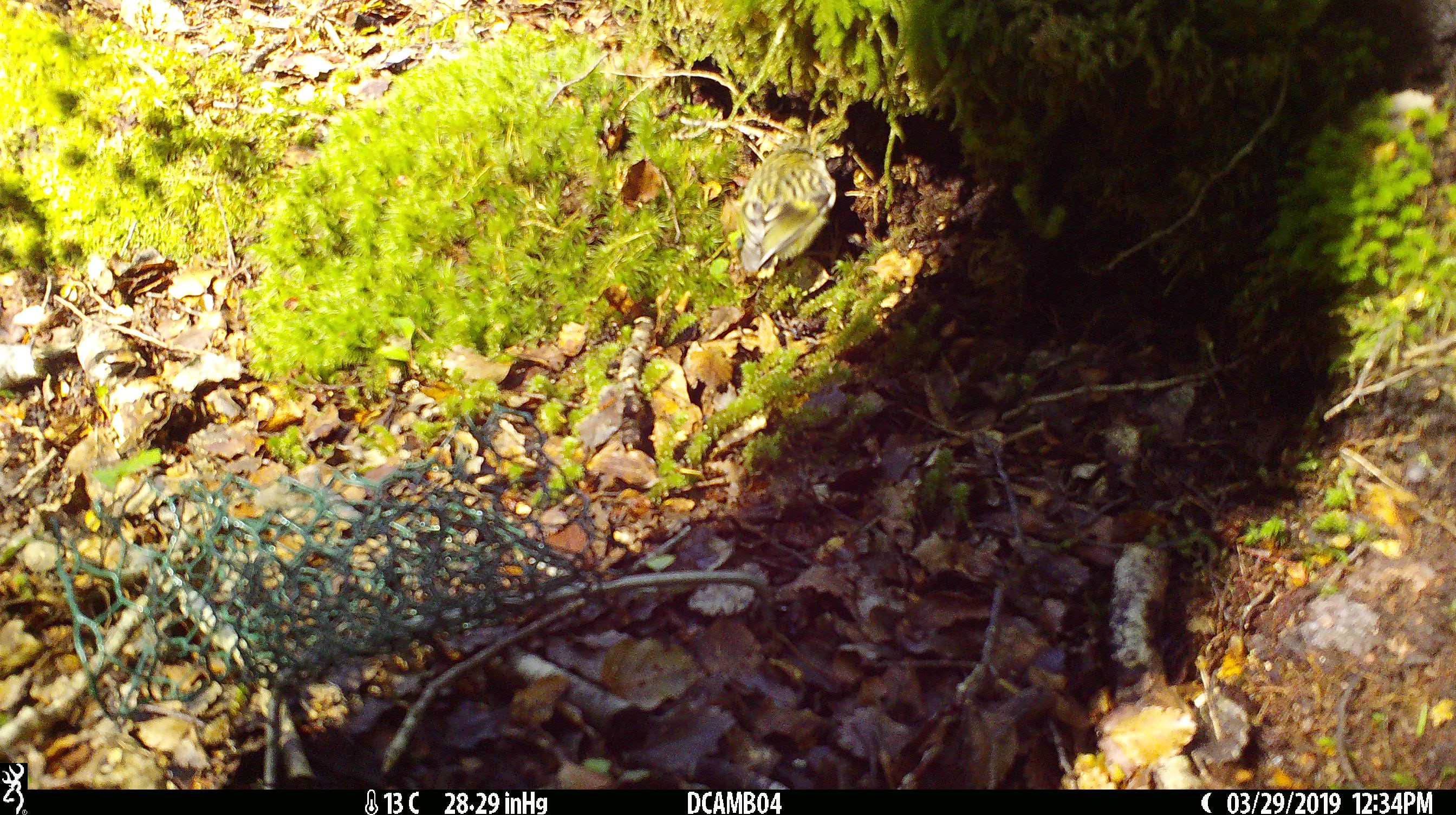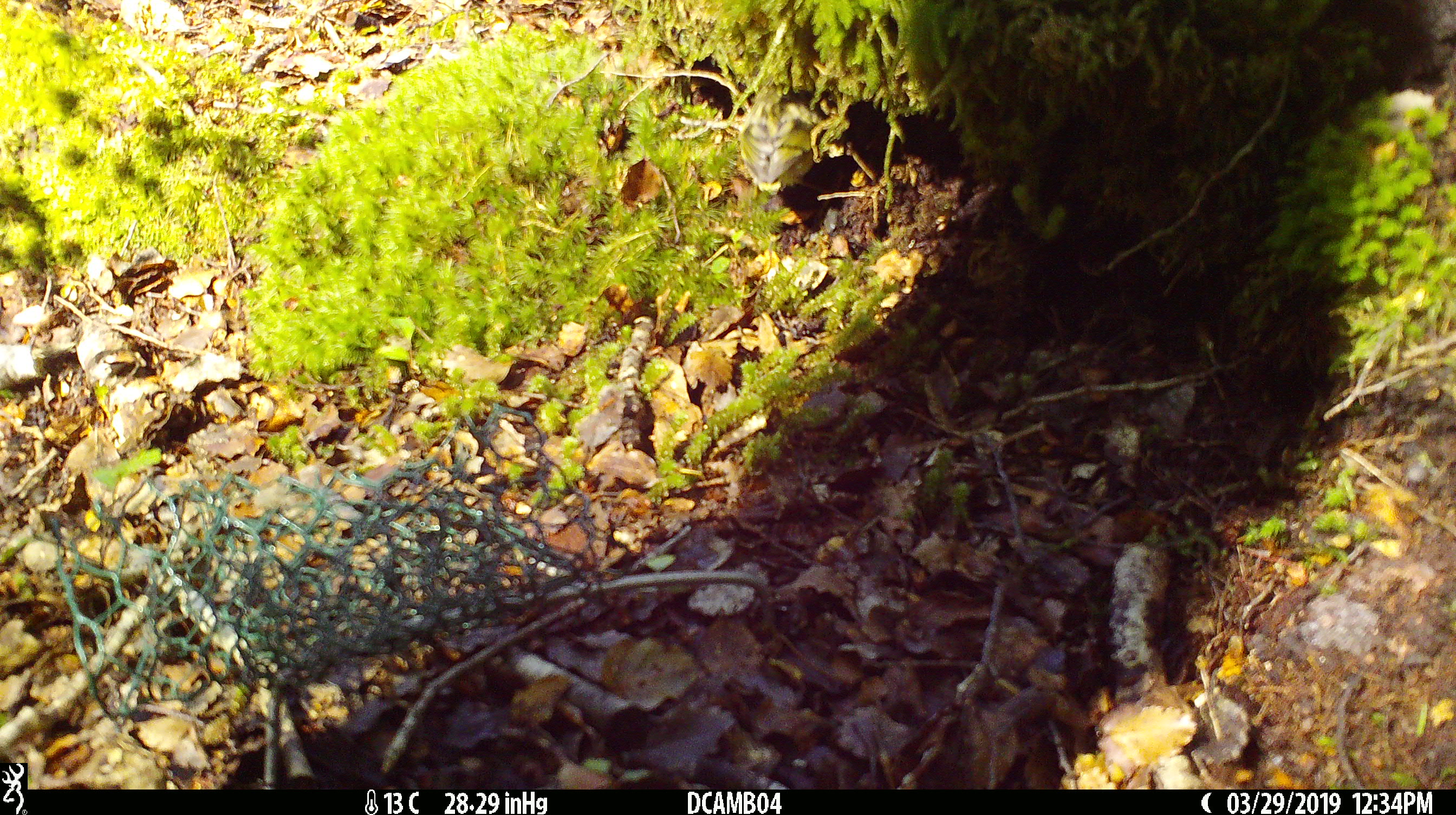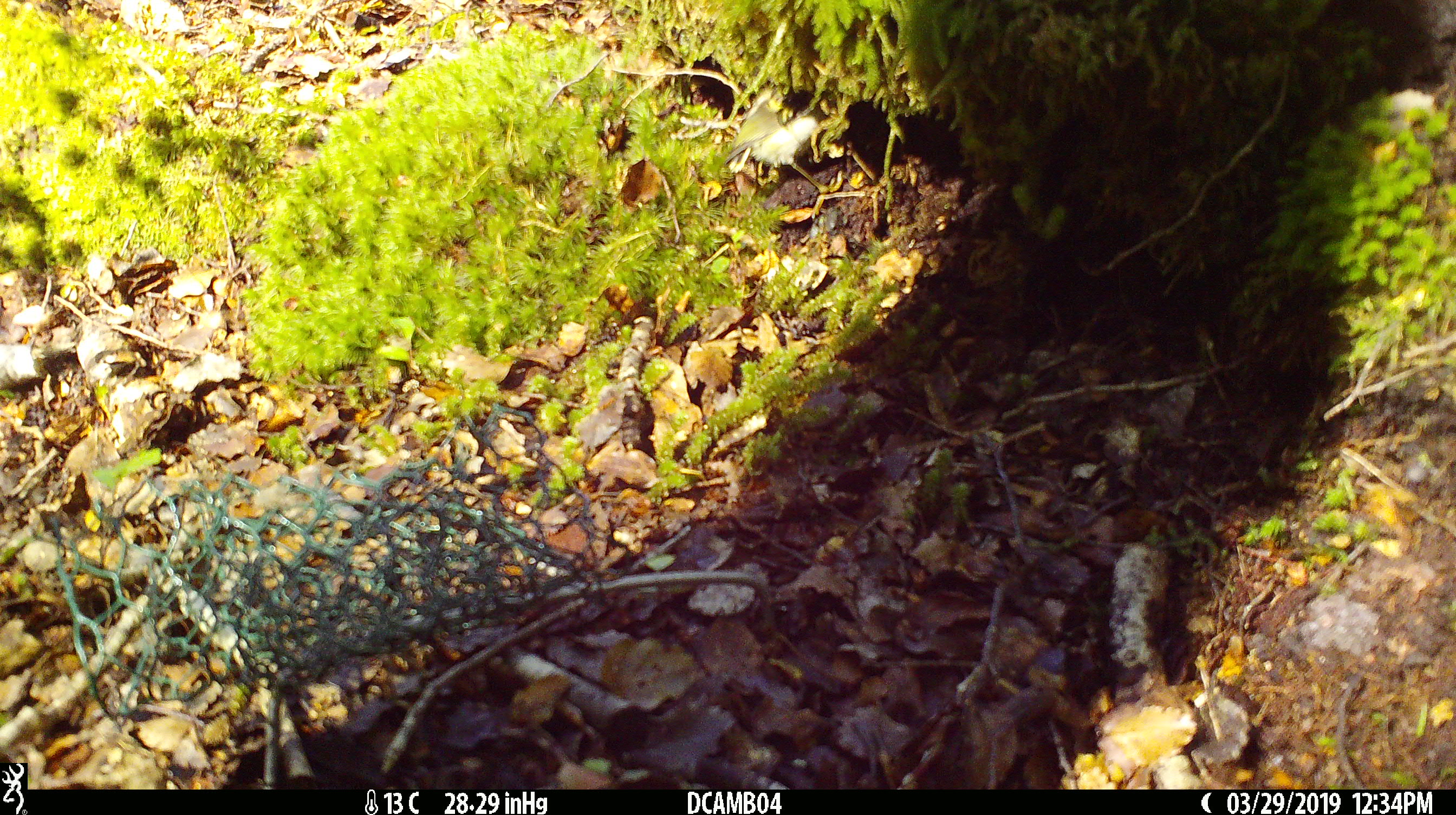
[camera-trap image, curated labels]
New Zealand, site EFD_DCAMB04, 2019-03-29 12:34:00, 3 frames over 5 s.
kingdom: Animalia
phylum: Chordata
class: Aves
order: Passeriformes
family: Acanthisittidae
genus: Acanthisitta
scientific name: Acanthisitta chloris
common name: rifleman